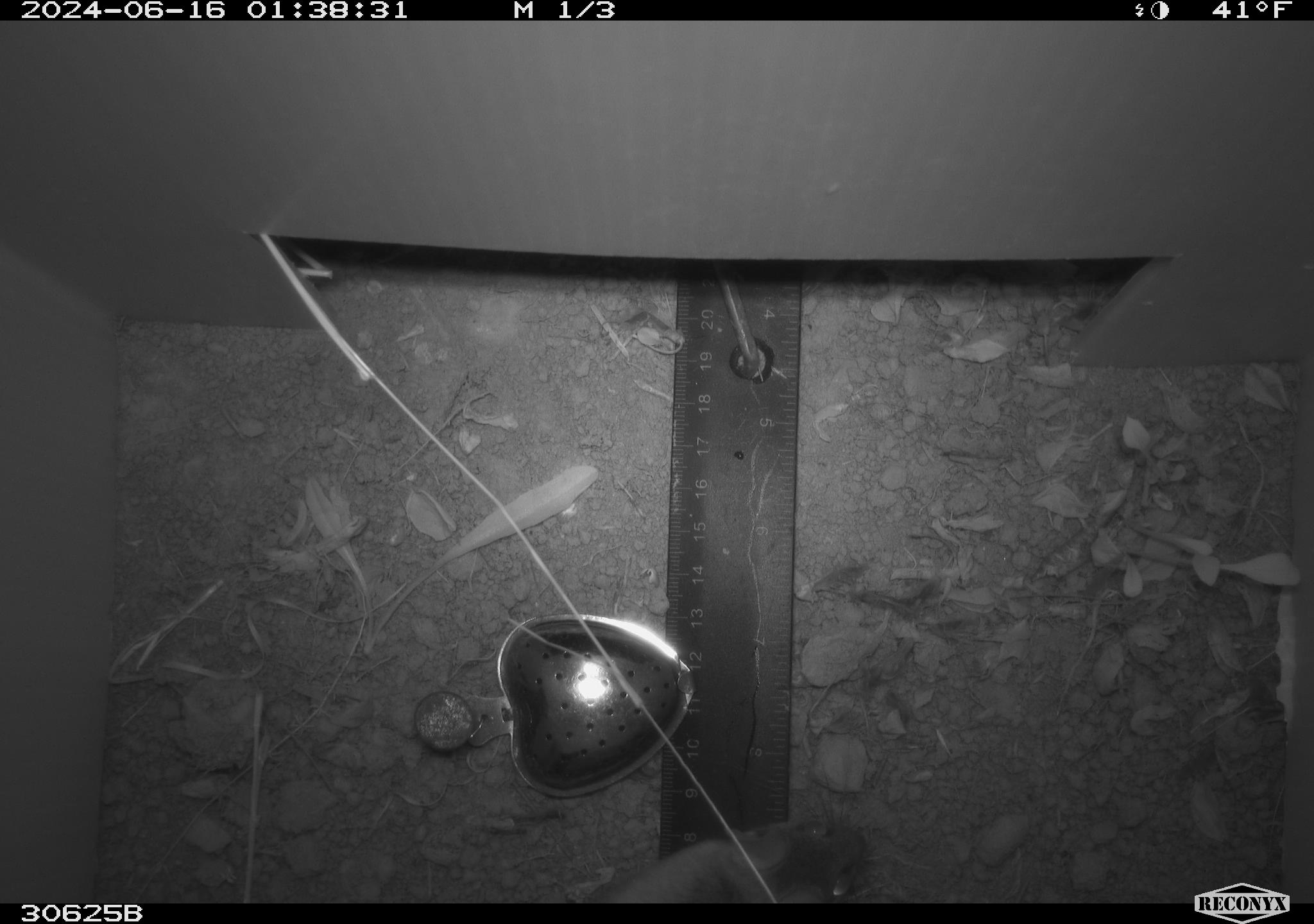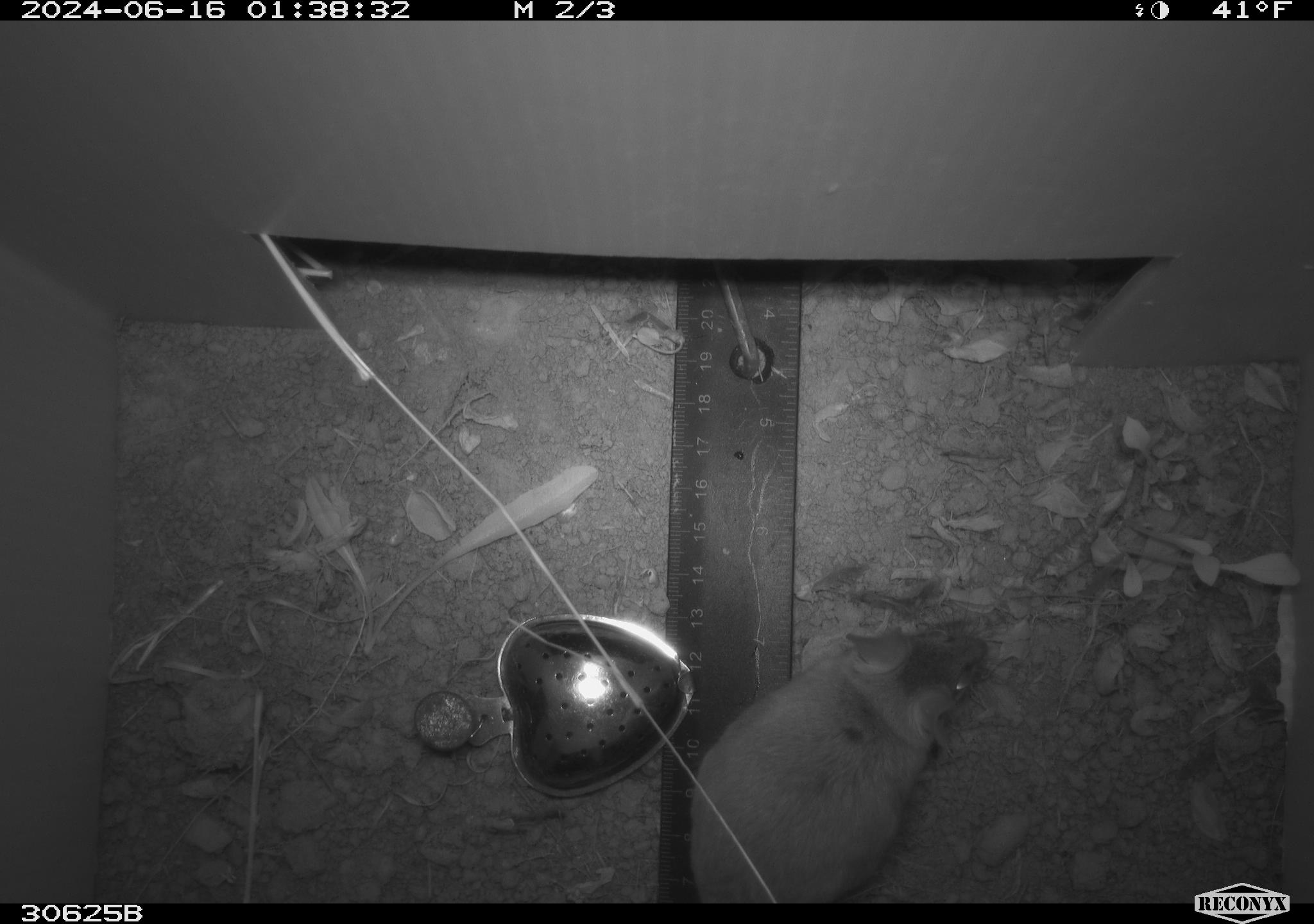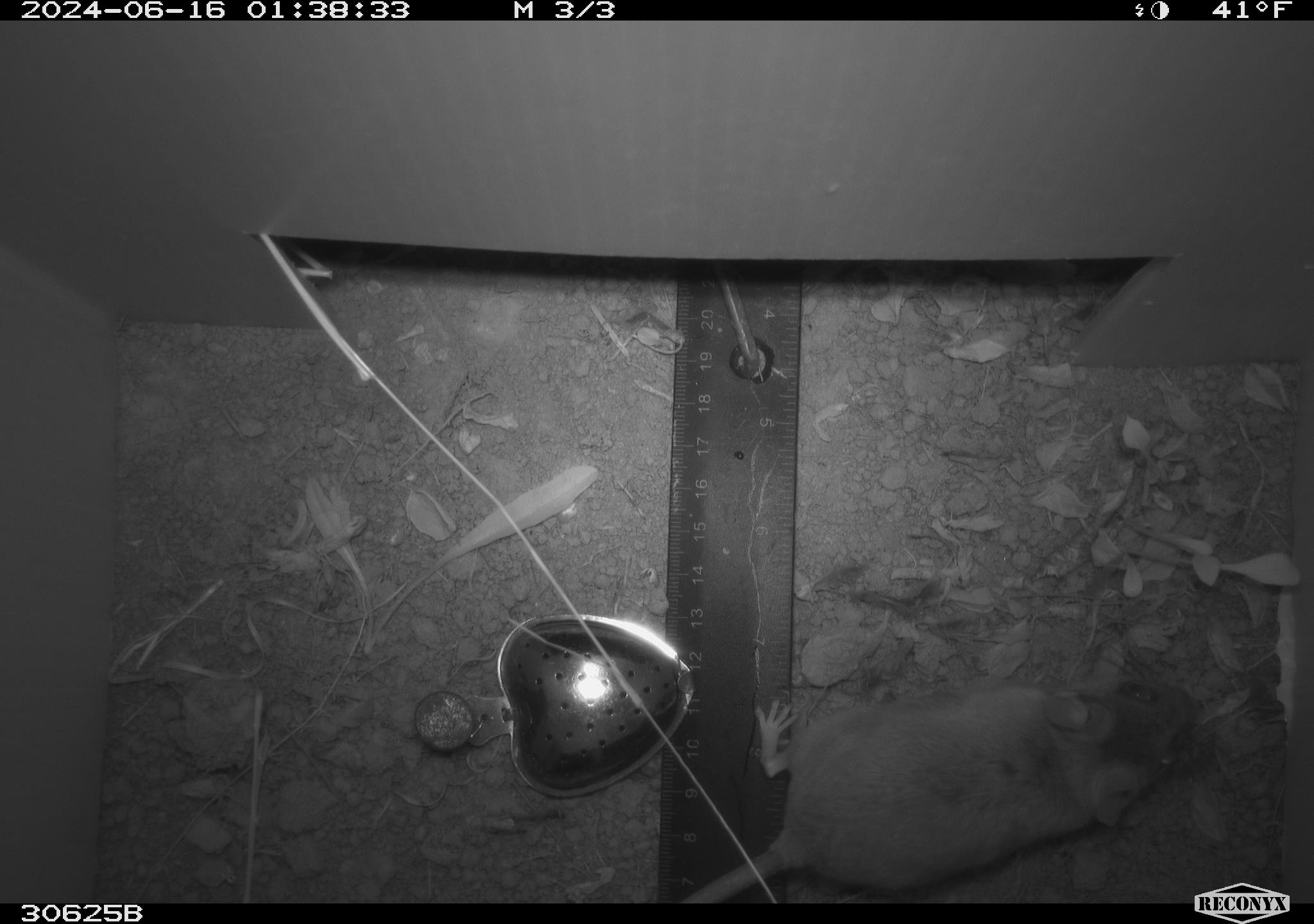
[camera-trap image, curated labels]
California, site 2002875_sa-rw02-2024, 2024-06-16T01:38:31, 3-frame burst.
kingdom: Animalia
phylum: Chordata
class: Mammalia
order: Rodentia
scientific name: Rodentia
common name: rodent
Rodent (Rodentia).